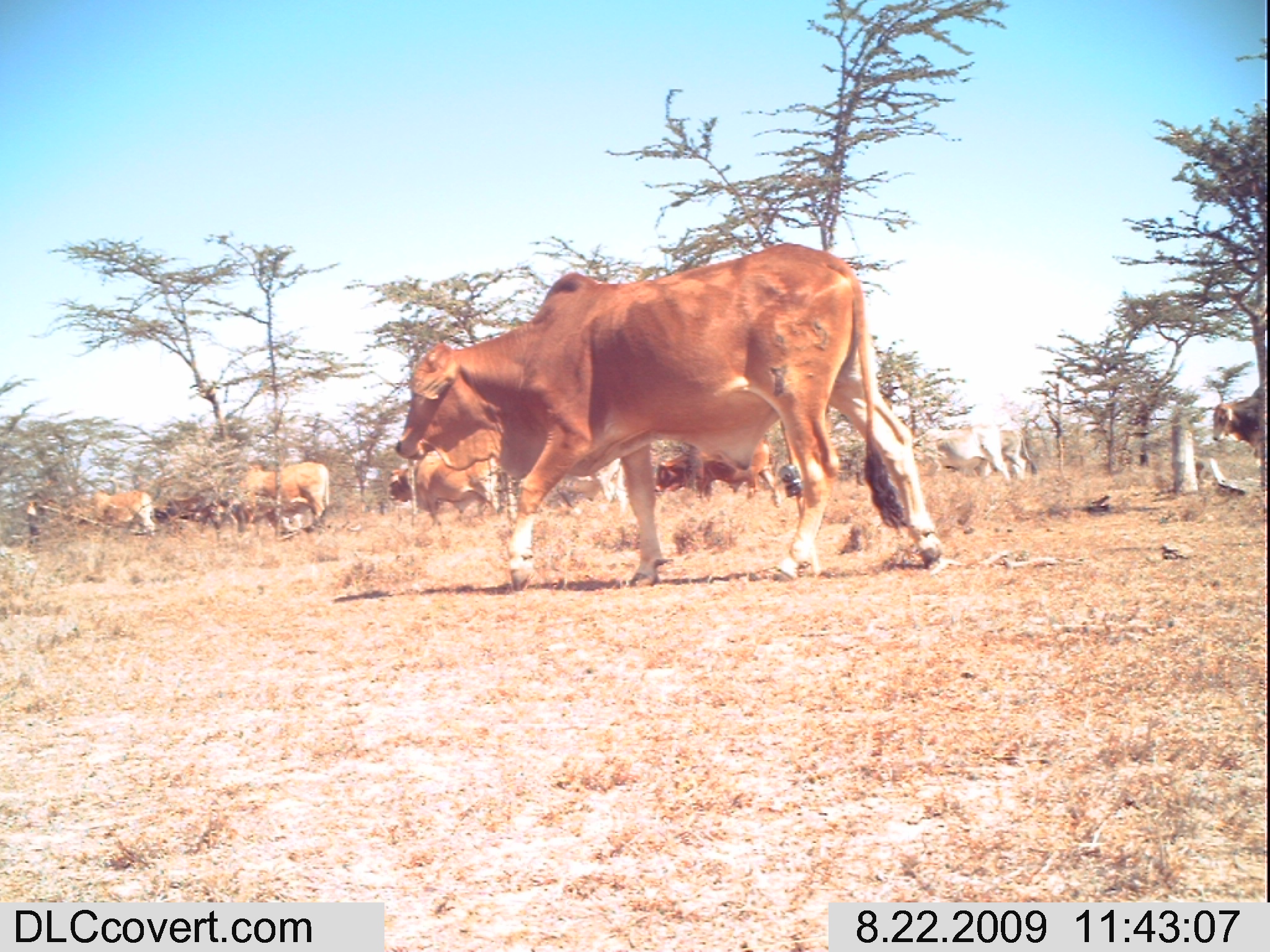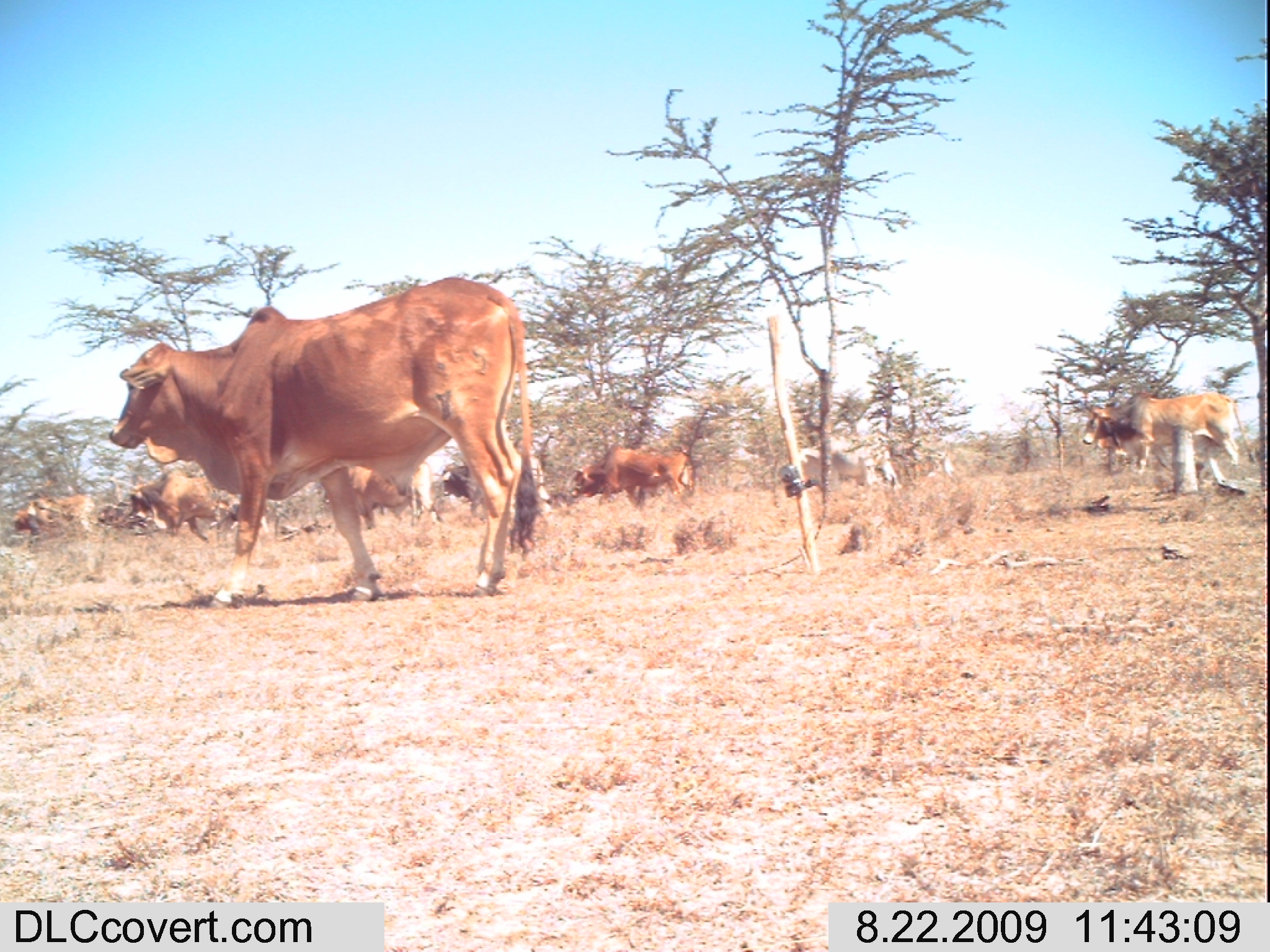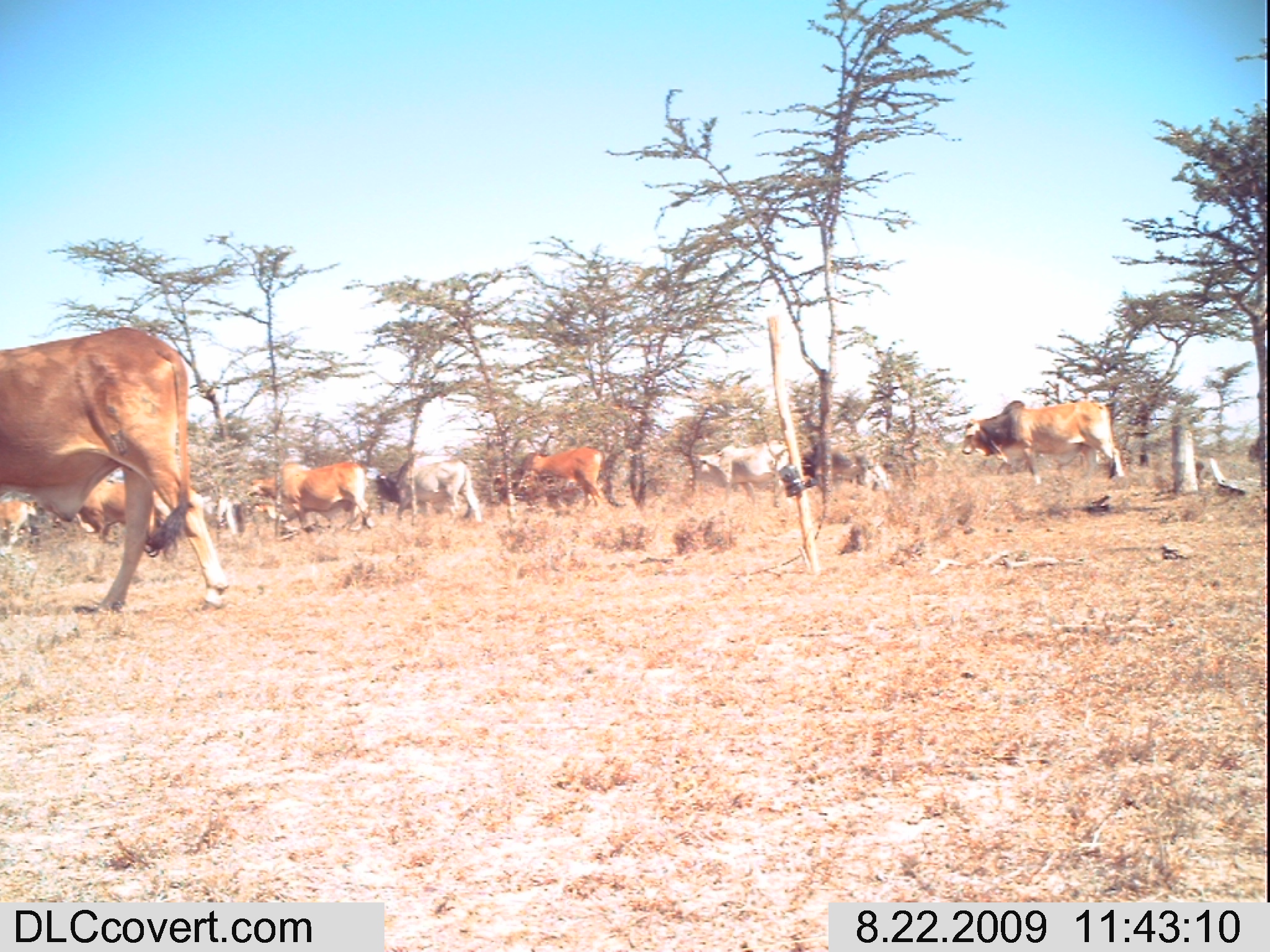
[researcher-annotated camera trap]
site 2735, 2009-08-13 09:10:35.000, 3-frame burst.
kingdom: Animalia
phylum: Chordata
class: Mammalia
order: Artiodactyla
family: Bovidae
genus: Bos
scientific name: Bos taurus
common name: domestic cattle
Bos taurus (domestic cattle), count 4.